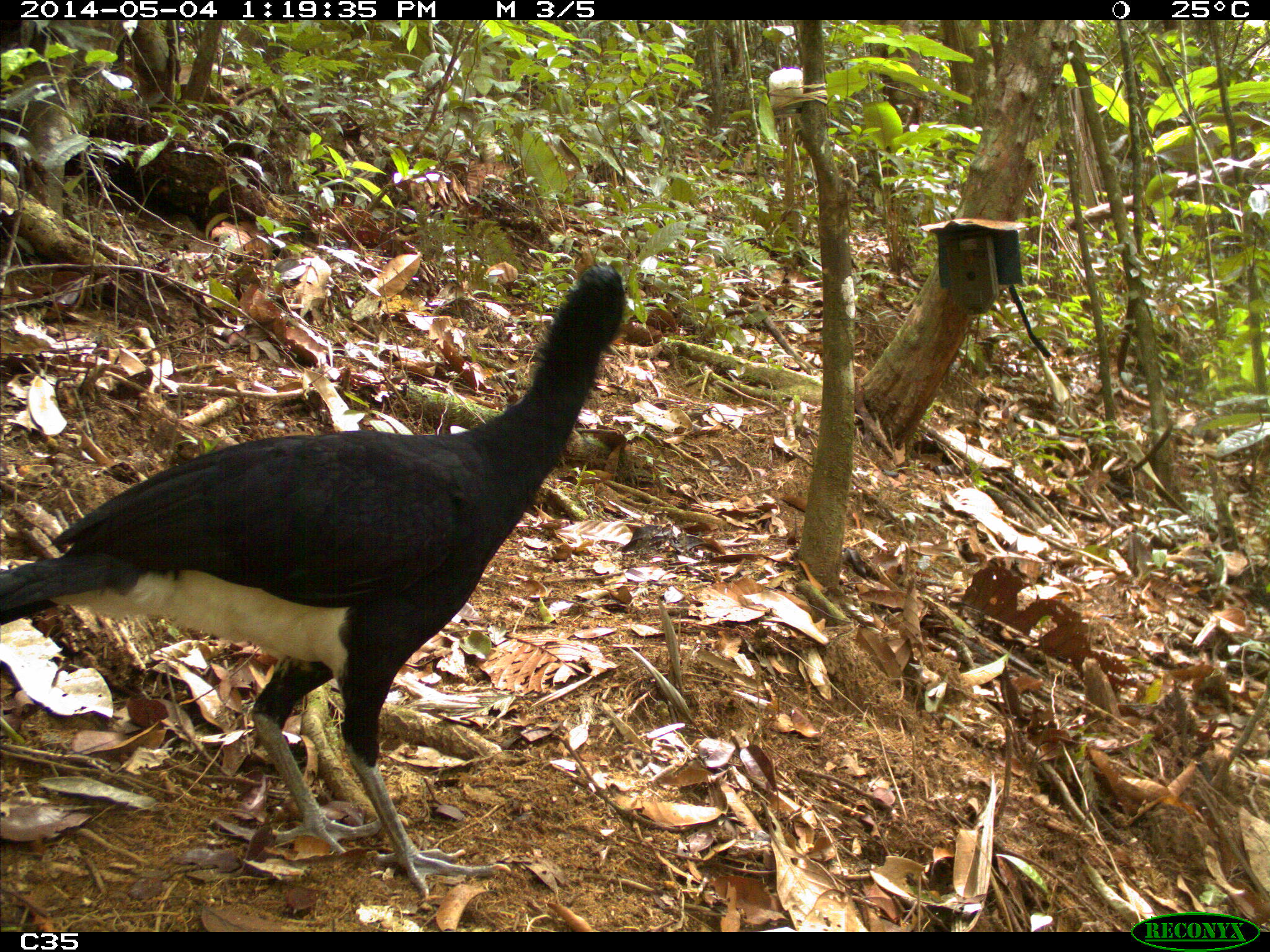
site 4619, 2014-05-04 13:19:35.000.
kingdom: Animalia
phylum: Chordata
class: Aves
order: Galliformes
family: Cracidae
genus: Crax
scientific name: Crax alector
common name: black curassow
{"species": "Crax alector (black curassow)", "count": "2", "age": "adult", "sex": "female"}